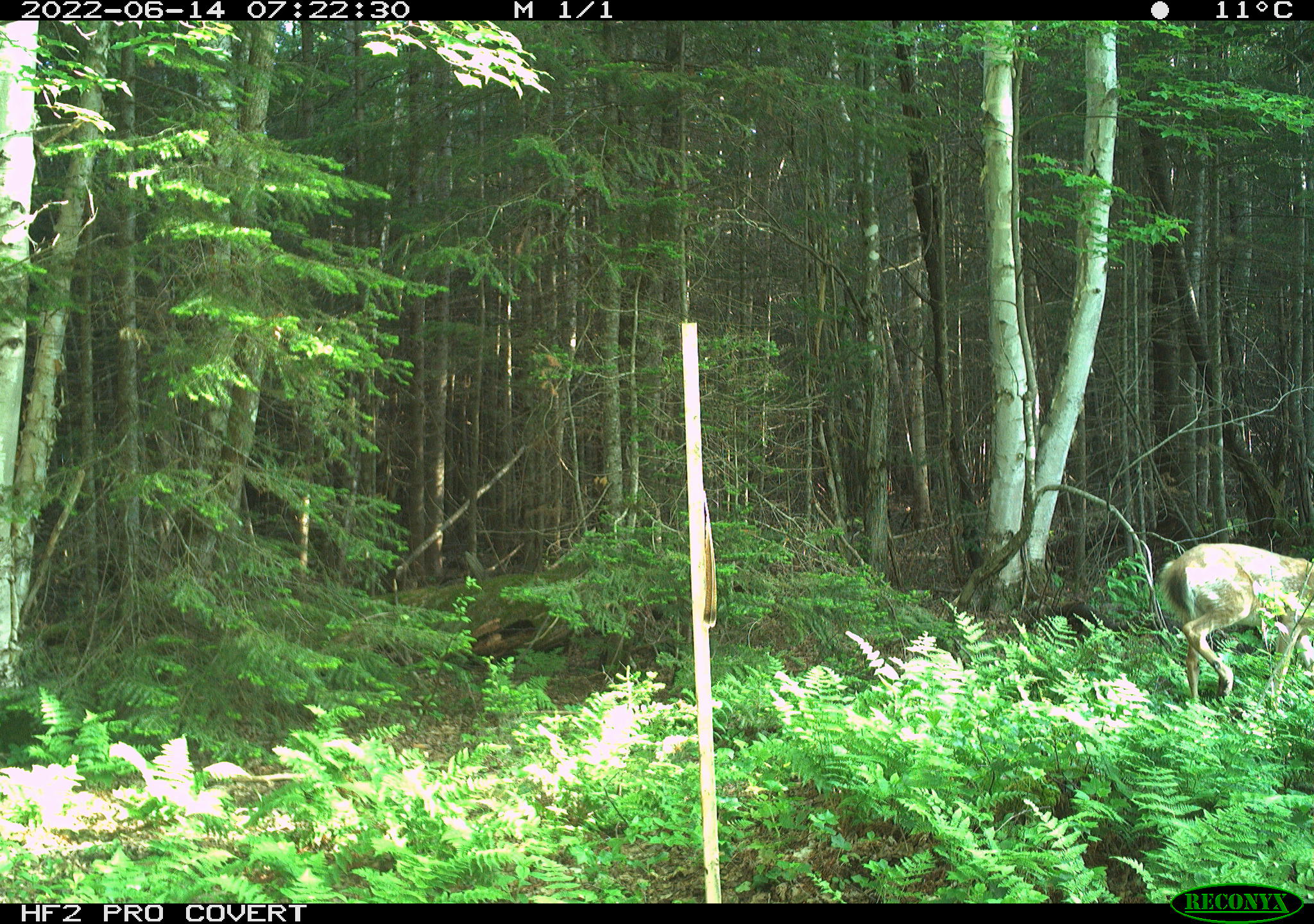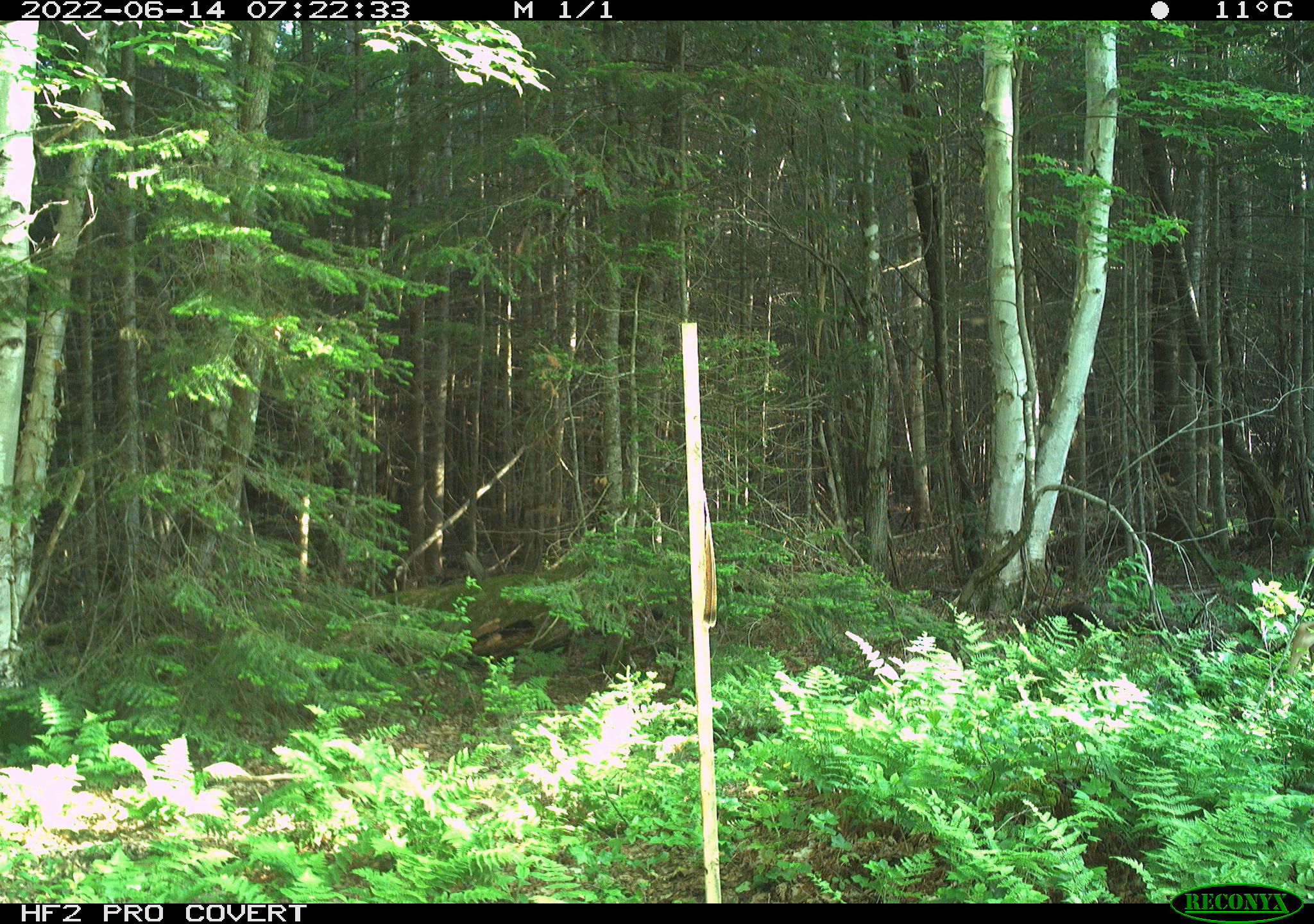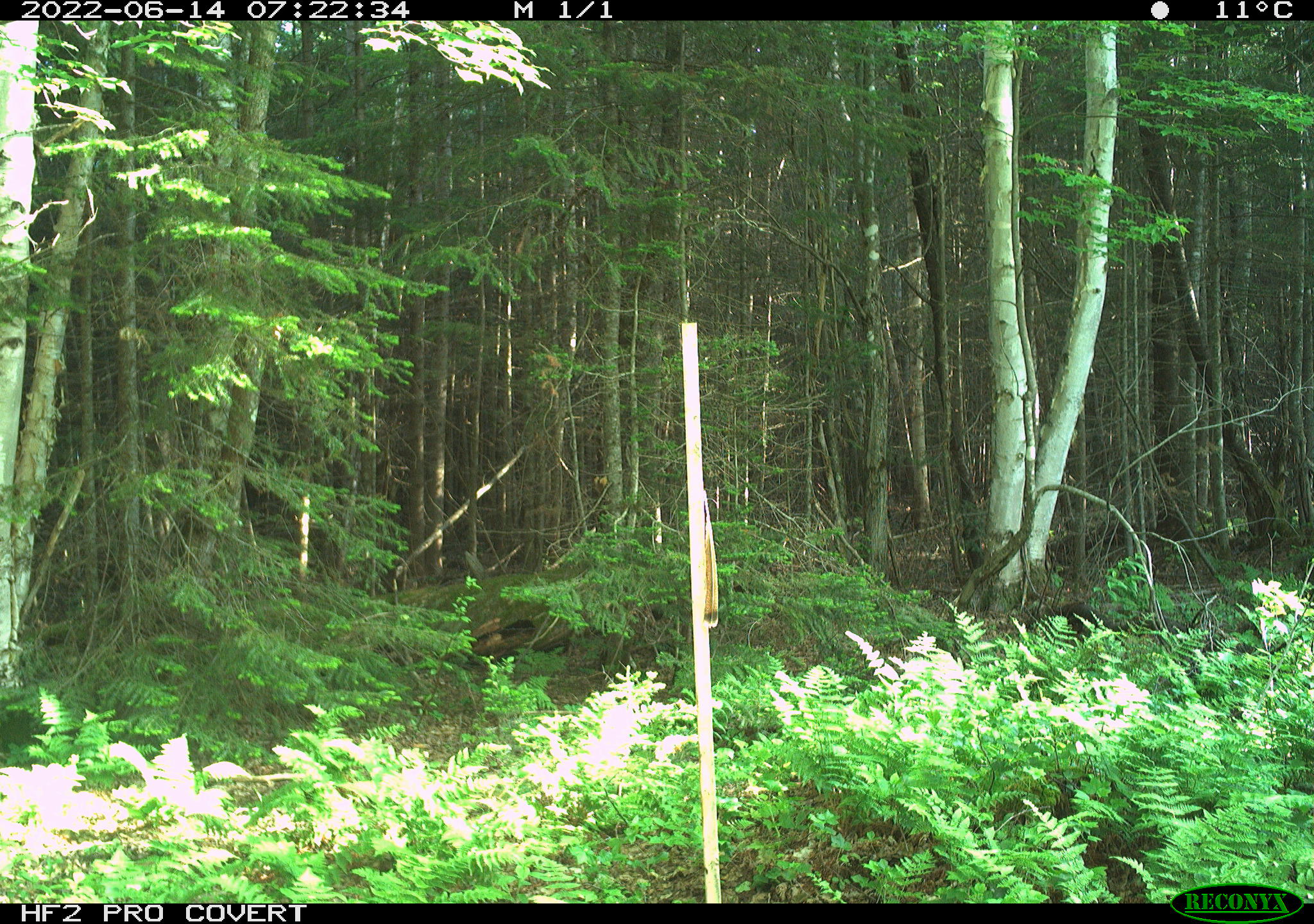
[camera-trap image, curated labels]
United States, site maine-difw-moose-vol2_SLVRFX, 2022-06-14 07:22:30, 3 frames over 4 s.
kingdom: Animalia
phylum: Chordata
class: Mammalia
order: Artiodactyla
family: Cervidae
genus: Odocoileus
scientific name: Odocoileus virginianus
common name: white-tailed deer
White-tailed deer (Odocoileus virginianus).